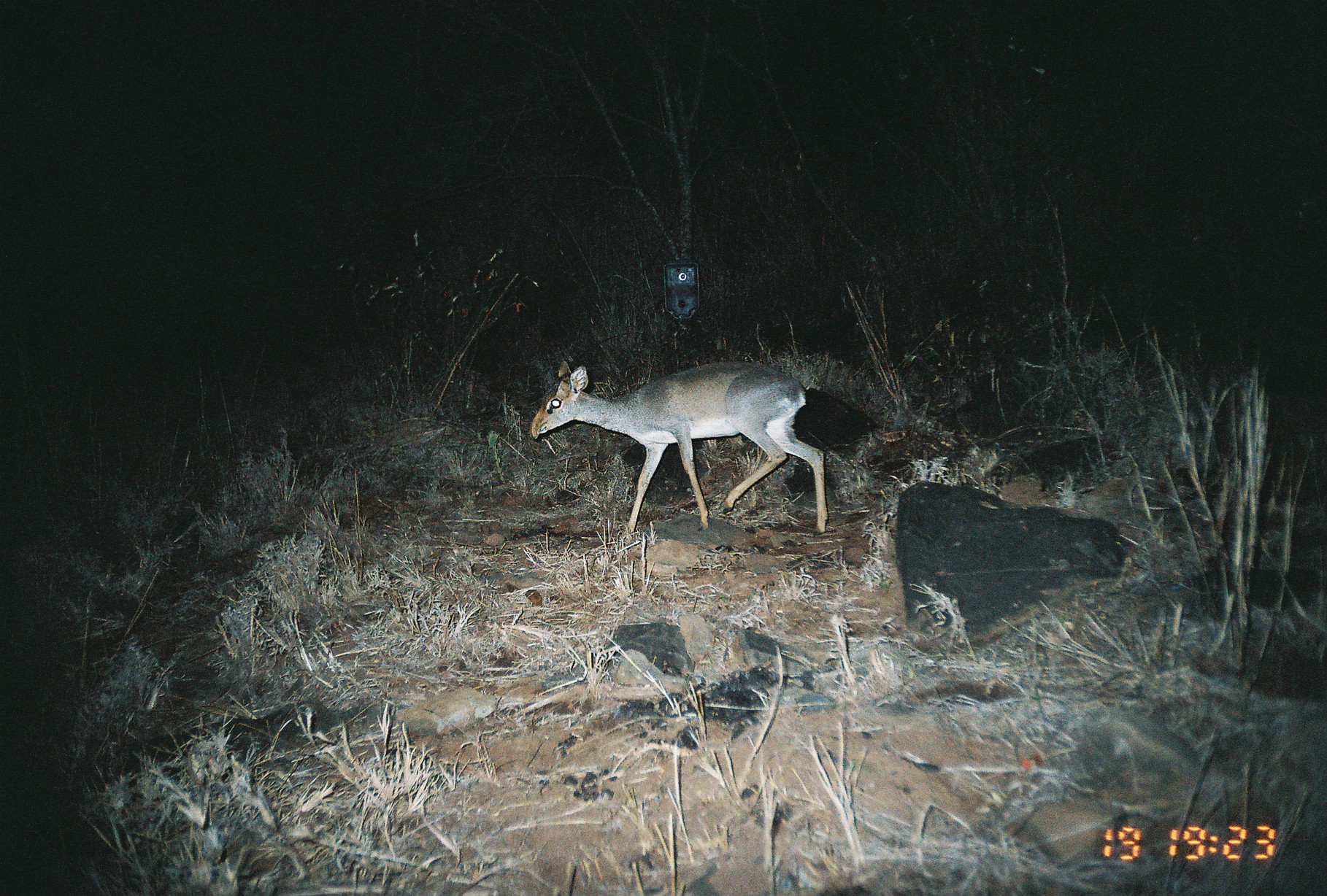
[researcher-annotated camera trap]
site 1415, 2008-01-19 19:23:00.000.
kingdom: Animalia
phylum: Chordata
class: Mammalia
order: Artiodactyla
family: Bovidae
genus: Madoqua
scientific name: Madoqua guentheri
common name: günther's dik-dik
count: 1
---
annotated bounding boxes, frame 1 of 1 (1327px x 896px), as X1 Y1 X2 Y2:
madoqua guentheri: 529 359 828 541